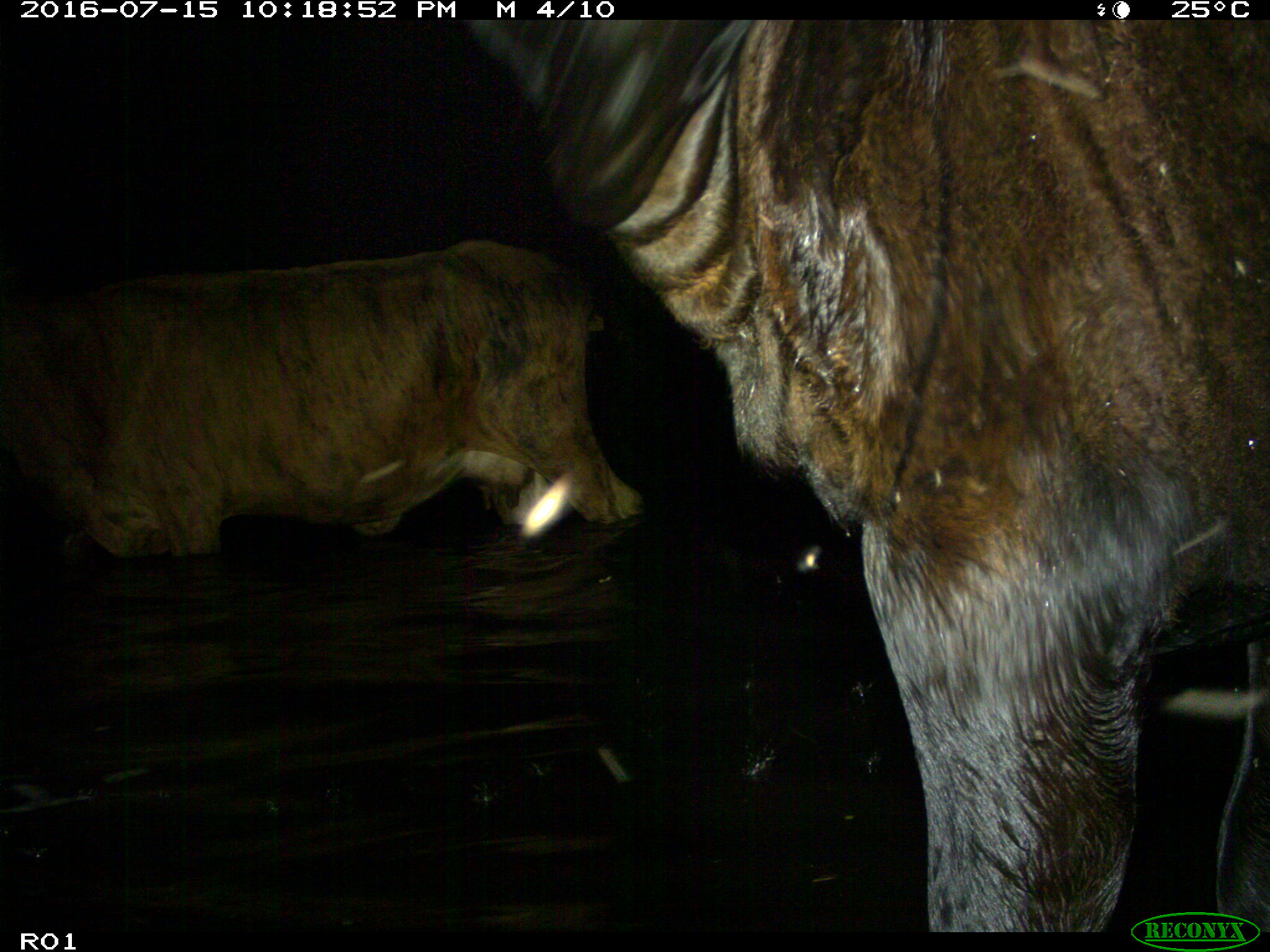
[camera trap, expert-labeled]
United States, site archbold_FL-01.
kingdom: Animalia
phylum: Chordata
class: Mammalia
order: Artiodactyla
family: Bovidae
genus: Bos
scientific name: Bos taurus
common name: domestic cow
Bos taurus (domestic cow).